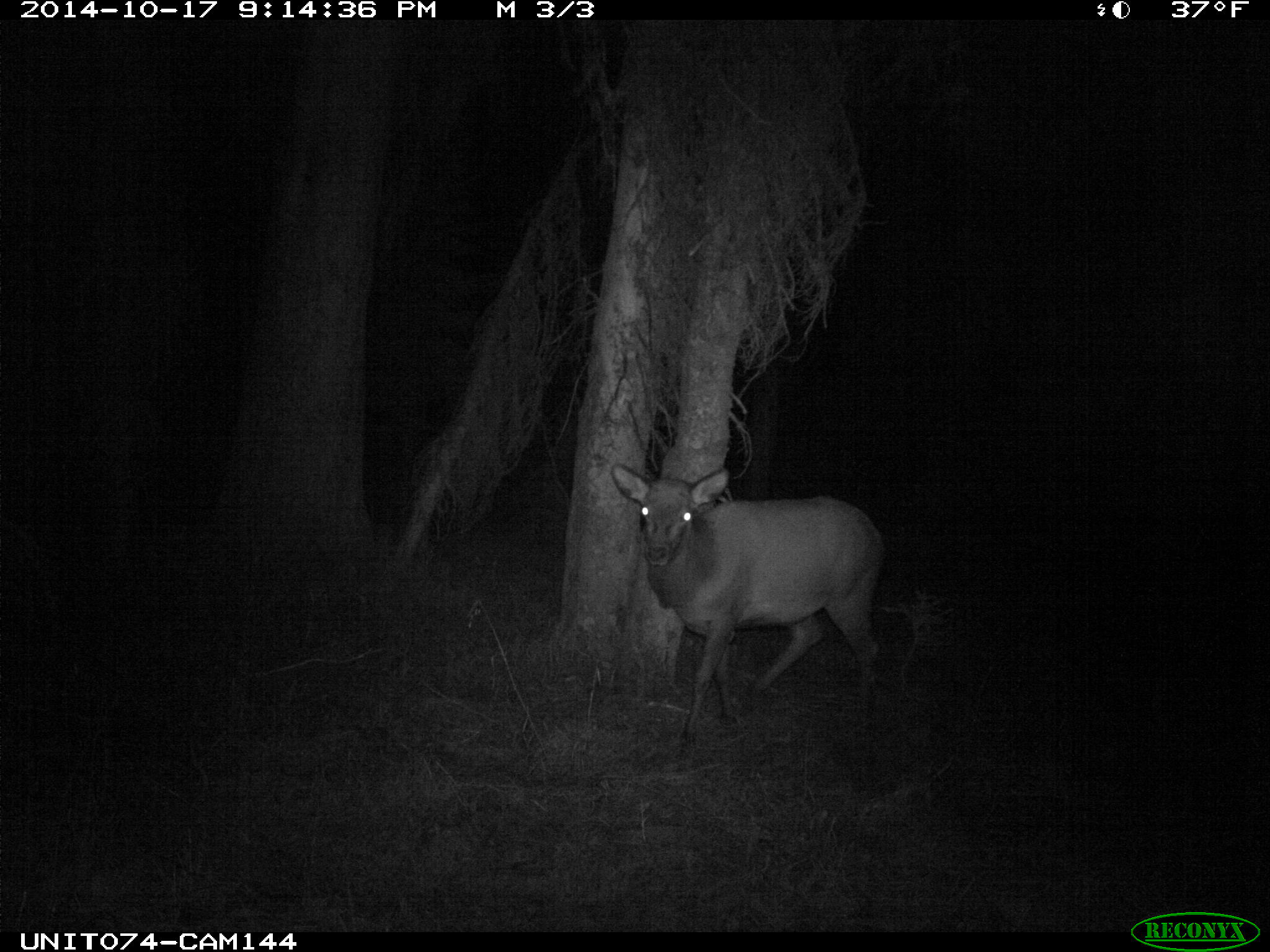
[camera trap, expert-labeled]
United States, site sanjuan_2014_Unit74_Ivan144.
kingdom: Animalia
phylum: Chordata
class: Mammalia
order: Artiodactyla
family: Cervidae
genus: Cervus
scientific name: Cervus elaphus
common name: red deer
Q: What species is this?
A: Cervus elaphus (red deer).